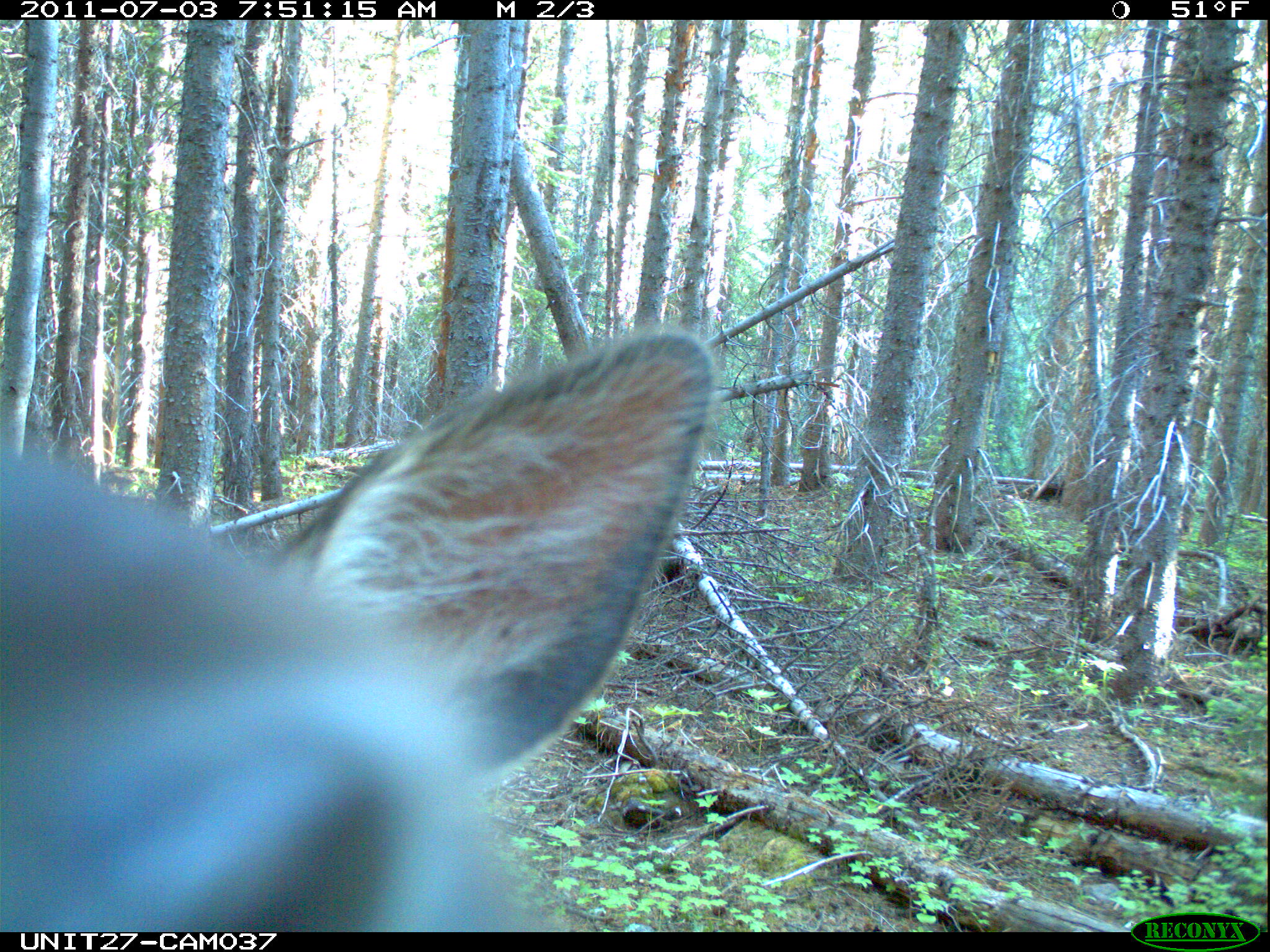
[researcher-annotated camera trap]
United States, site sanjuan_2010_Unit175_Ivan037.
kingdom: Animalia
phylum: Chordata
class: Mammalia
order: Artiodactyla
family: Cervidae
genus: Cervus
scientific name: Cervus elaphus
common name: red deer